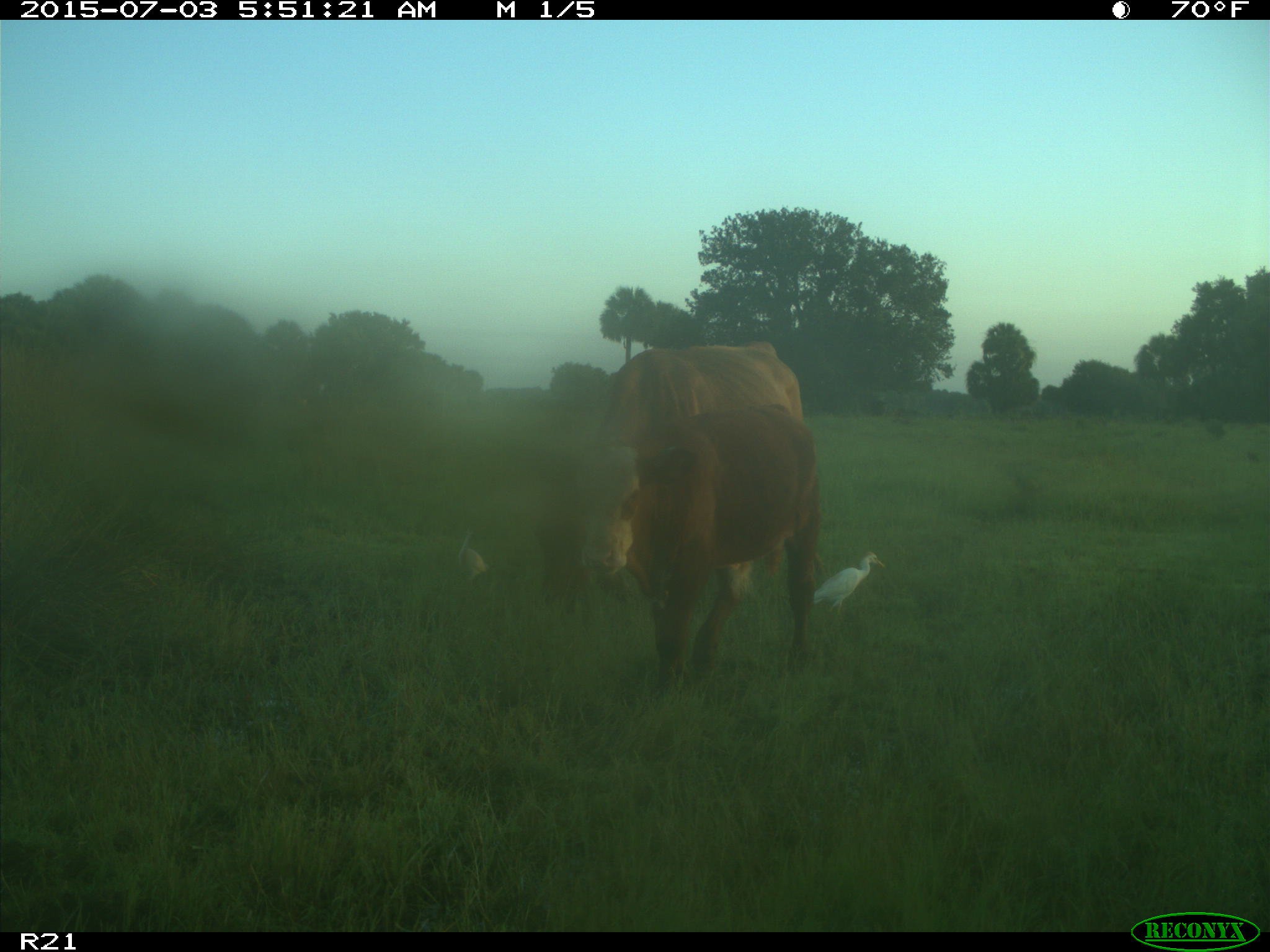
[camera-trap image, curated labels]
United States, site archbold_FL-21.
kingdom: Animalia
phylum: Chordata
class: Mammalia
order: Artiodactyla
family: Bovidae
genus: Bos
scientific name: Bos taurus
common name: domestic cow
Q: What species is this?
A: Bos taurus (domestic cow).